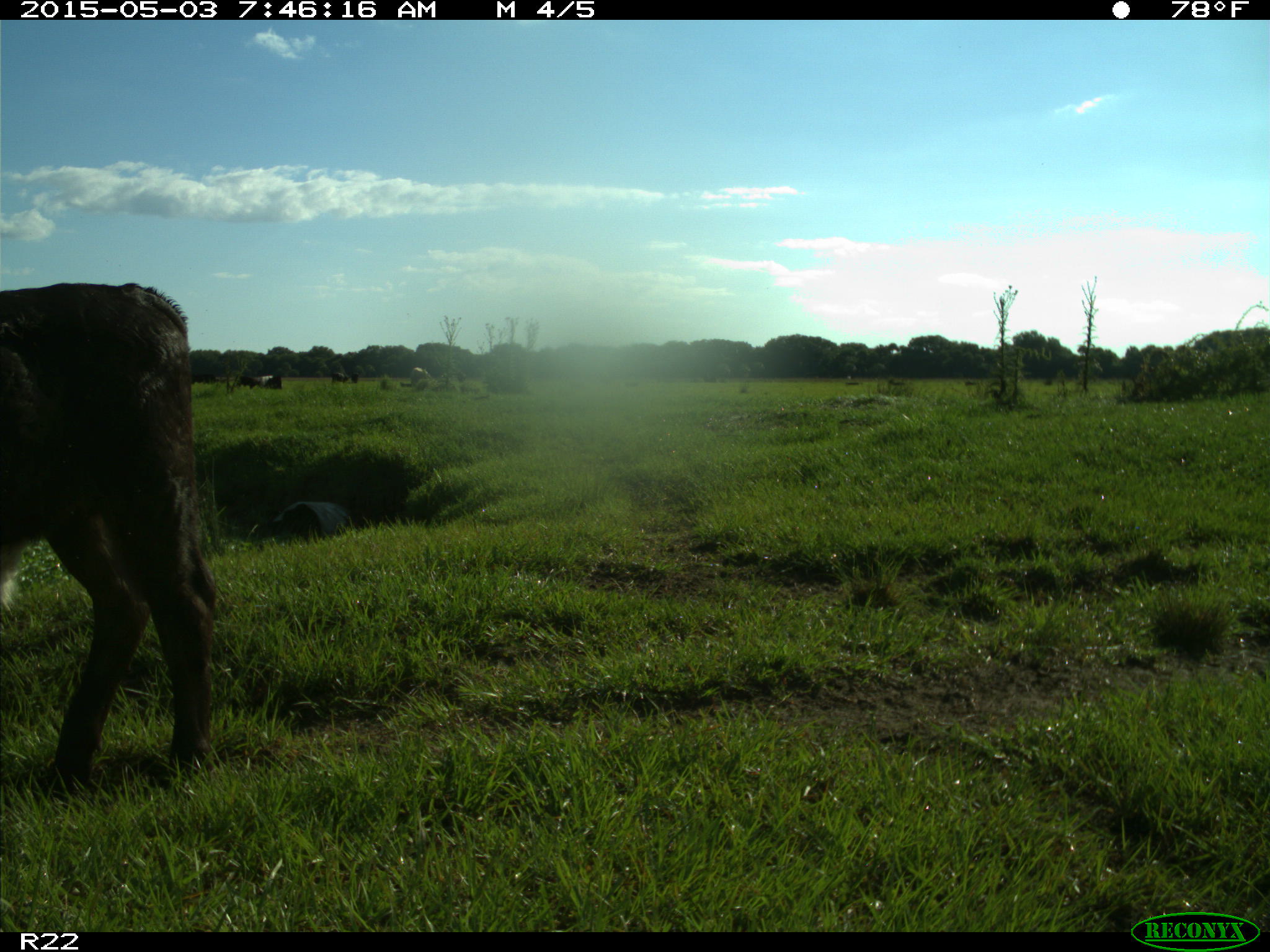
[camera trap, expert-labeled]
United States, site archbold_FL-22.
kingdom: Animalia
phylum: Chordata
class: Mammalia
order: Artiodactyla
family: Bovidae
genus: Bos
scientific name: Bos taurus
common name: domestic cow